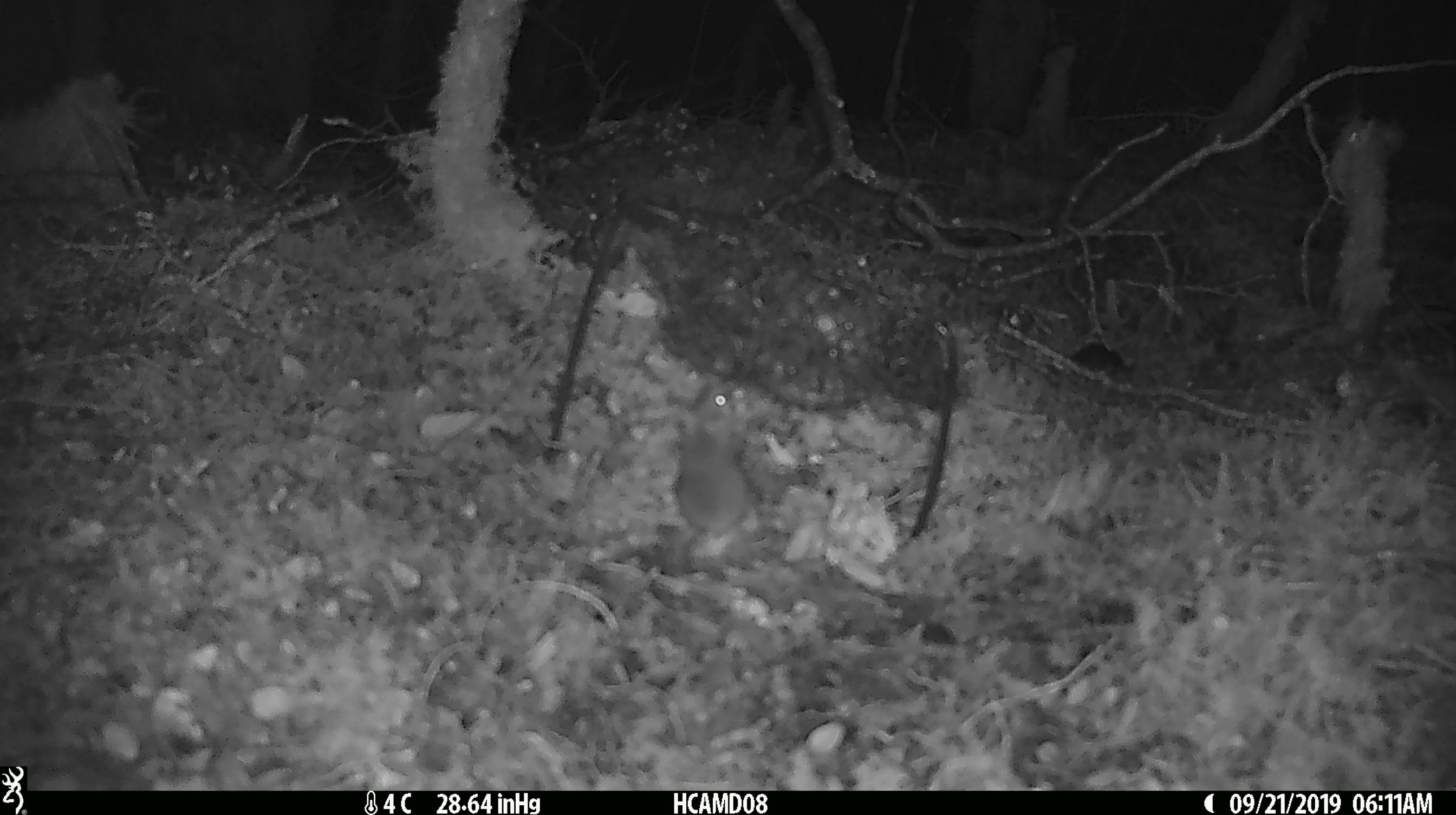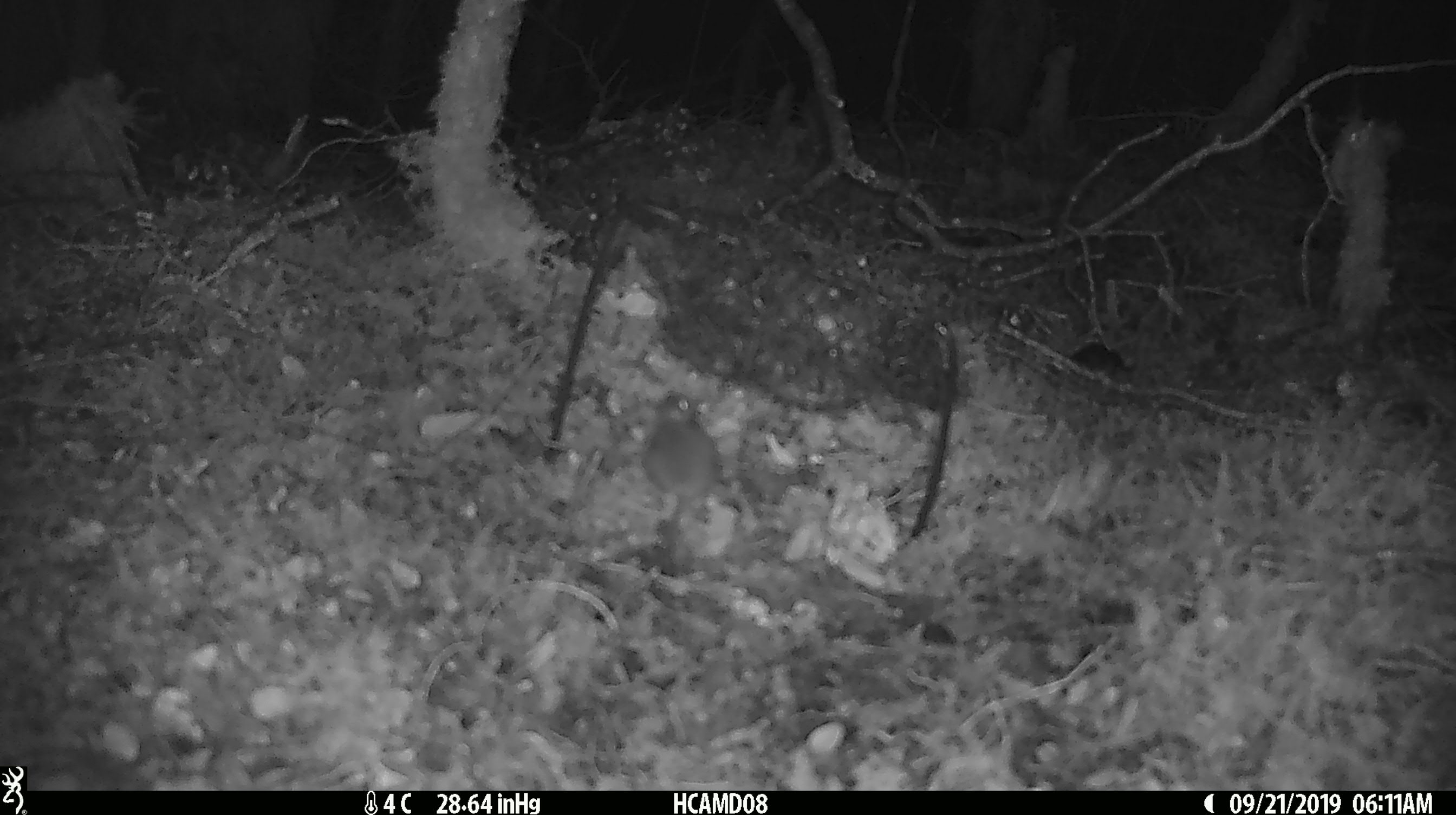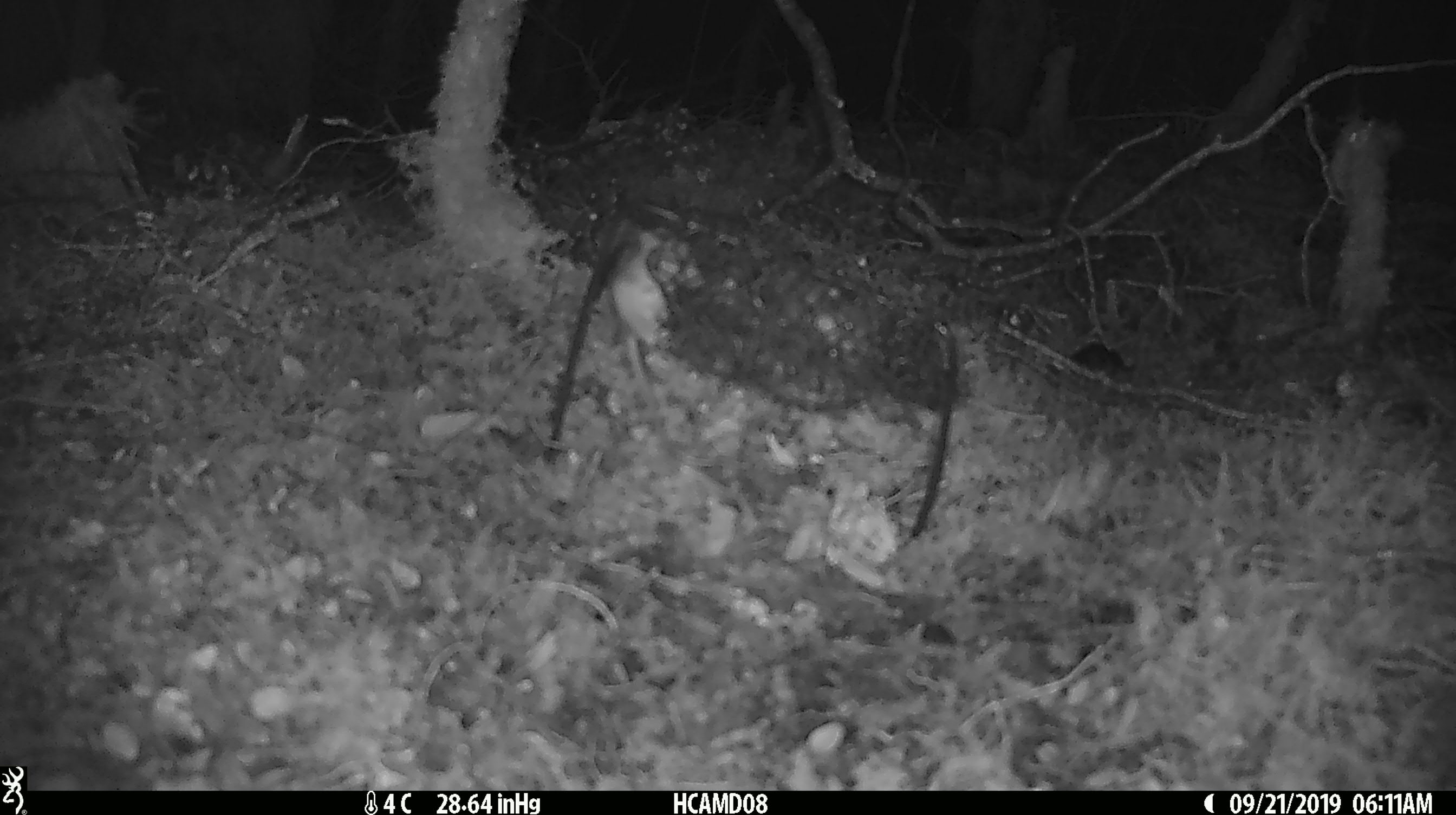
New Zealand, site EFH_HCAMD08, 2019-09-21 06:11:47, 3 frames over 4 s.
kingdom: Animalia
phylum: Chordata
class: Mammalia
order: Rodentia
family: Muridae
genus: Mus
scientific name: Mus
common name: mouse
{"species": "mouse (Mus)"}